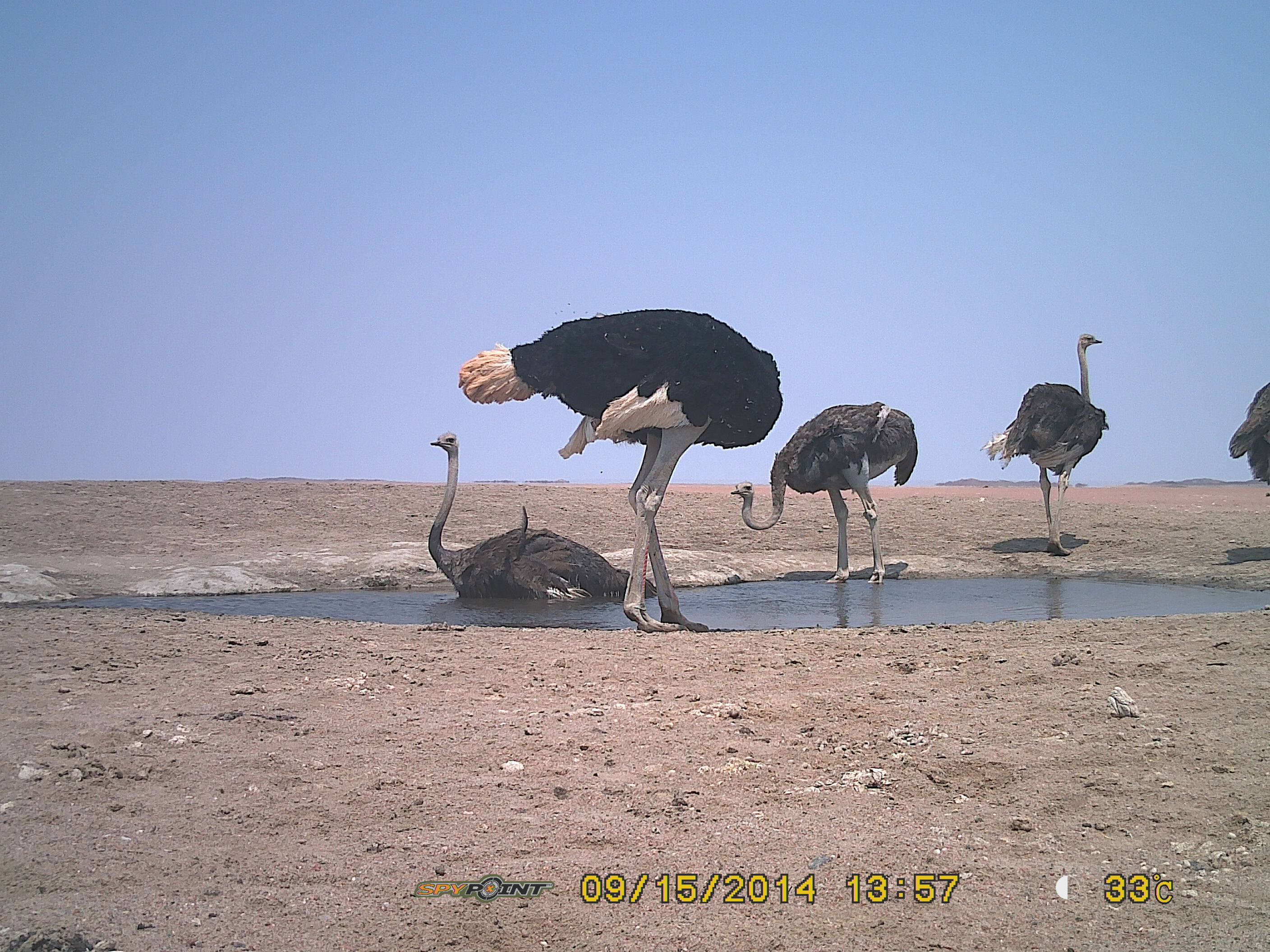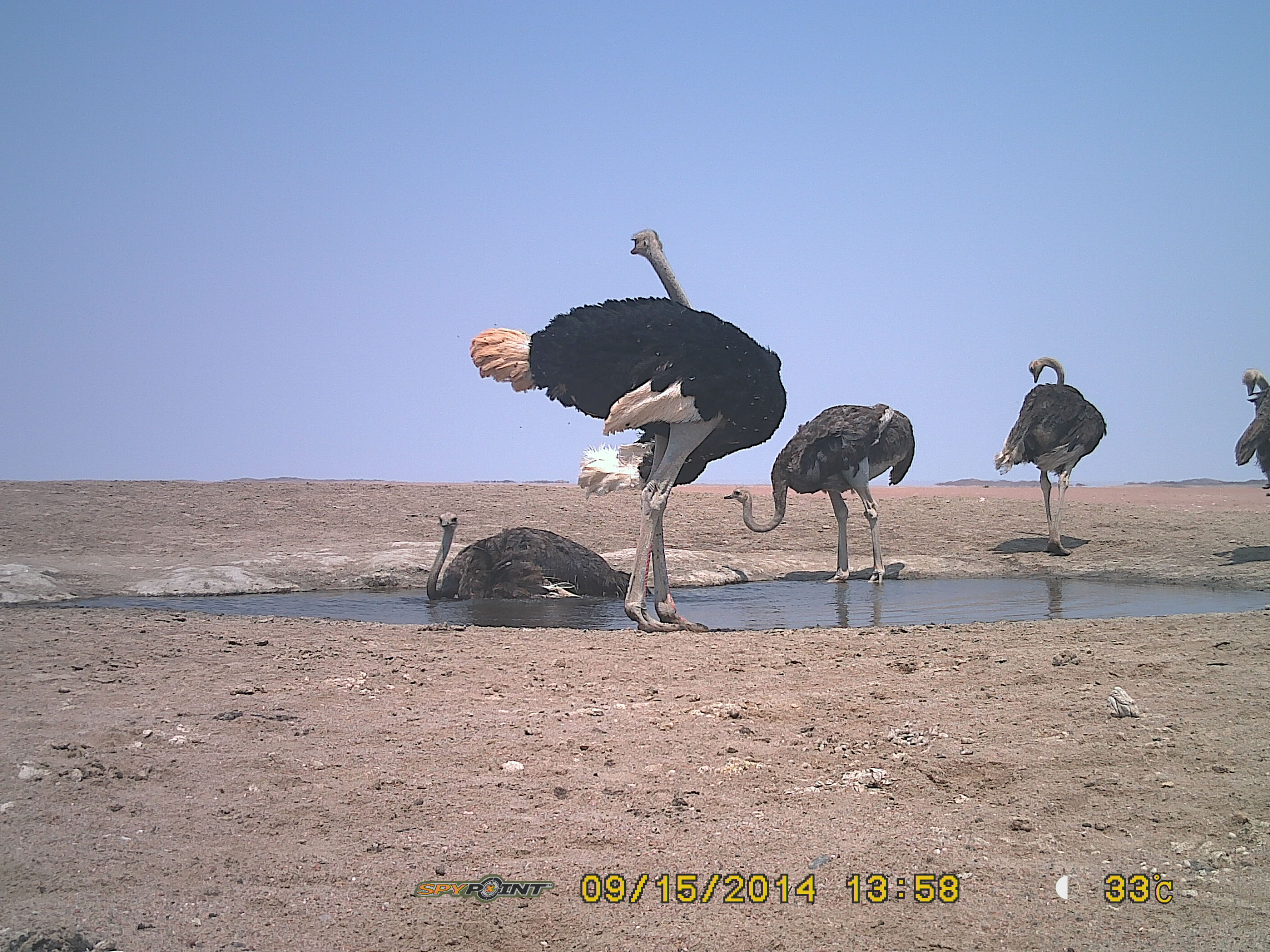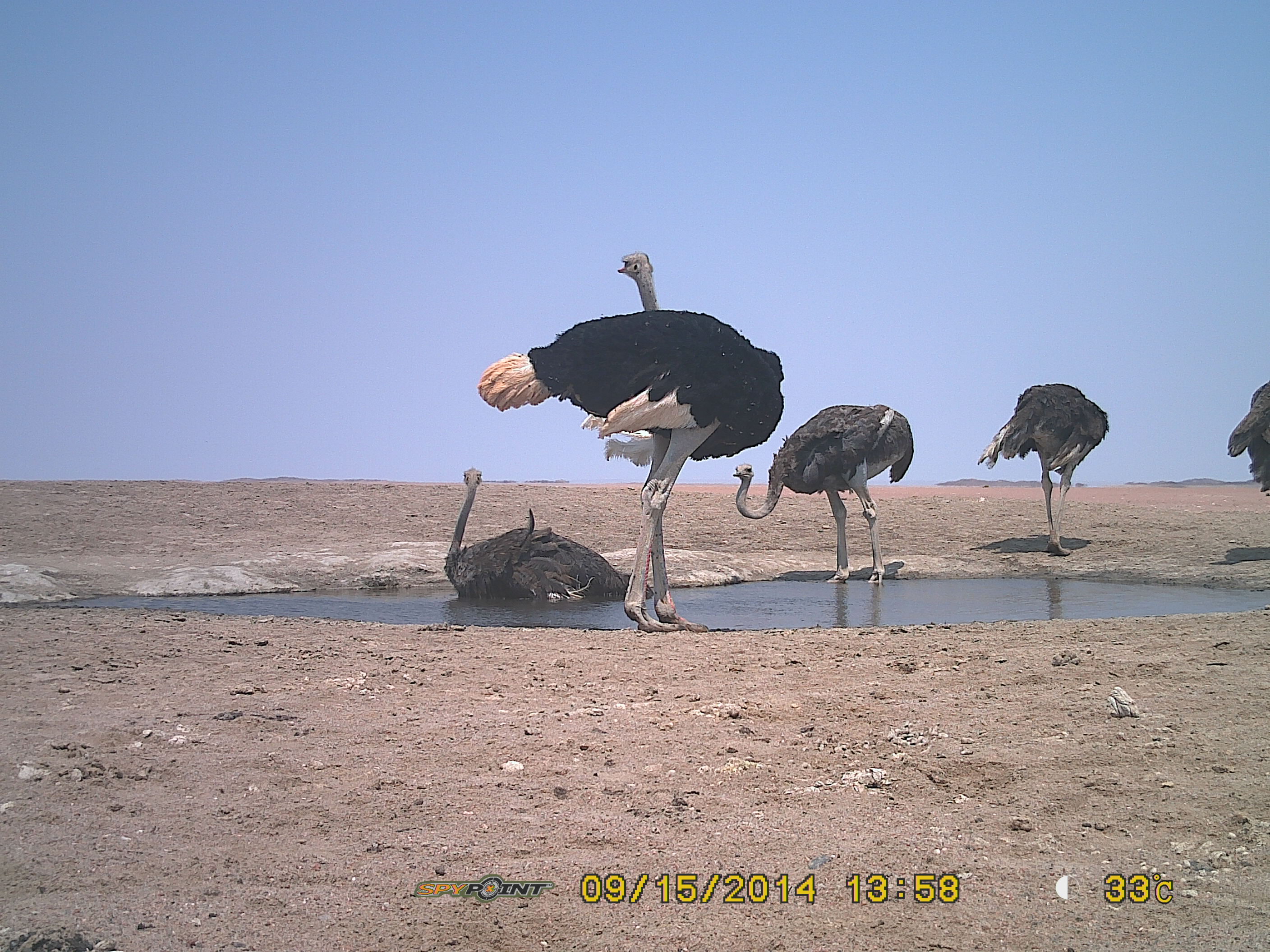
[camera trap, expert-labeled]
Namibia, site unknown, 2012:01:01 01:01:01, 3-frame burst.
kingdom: Animalia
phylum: Chordata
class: Aves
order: Struthioniformes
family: Struthionidae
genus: Struthio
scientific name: Struthio camelus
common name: common ostrich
Struthio camelus (common ostrich).